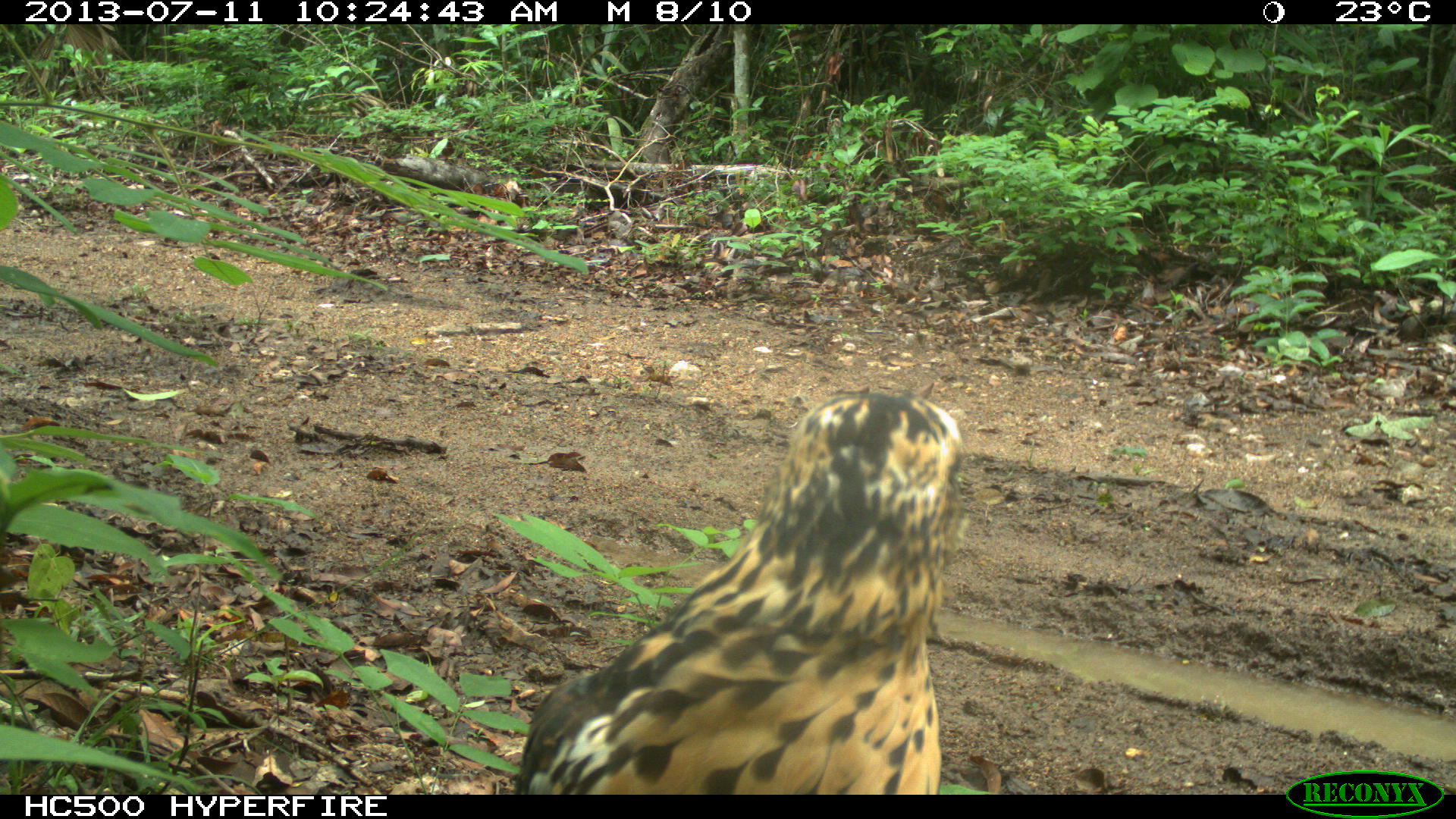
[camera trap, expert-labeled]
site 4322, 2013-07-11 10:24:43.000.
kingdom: Animalia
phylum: Chordata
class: Aves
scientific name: Aves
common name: birds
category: unknown raptor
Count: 1.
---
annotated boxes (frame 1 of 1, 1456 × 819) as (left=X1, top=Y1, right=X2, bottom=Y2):
unknown raptor: (left=513, top=381, right=969, bottom=795)